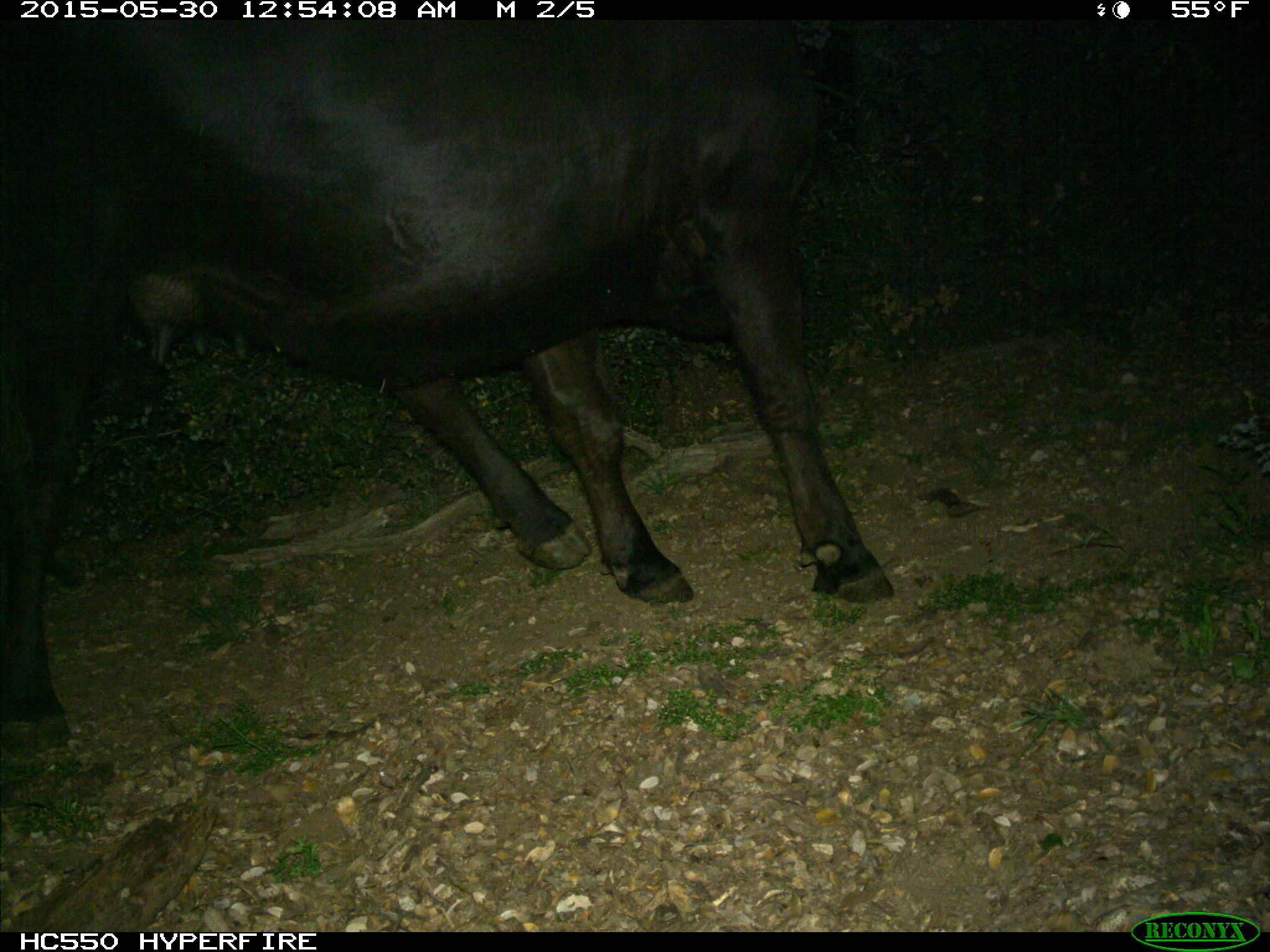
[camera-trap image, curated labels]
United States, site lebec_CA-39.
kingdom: Animalia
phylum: Chordata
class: Mammalia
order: Artiodactyla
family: Bovidae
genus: Bos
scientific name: Bos taurus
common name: domestic cow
Bos taurus (domestic cow).